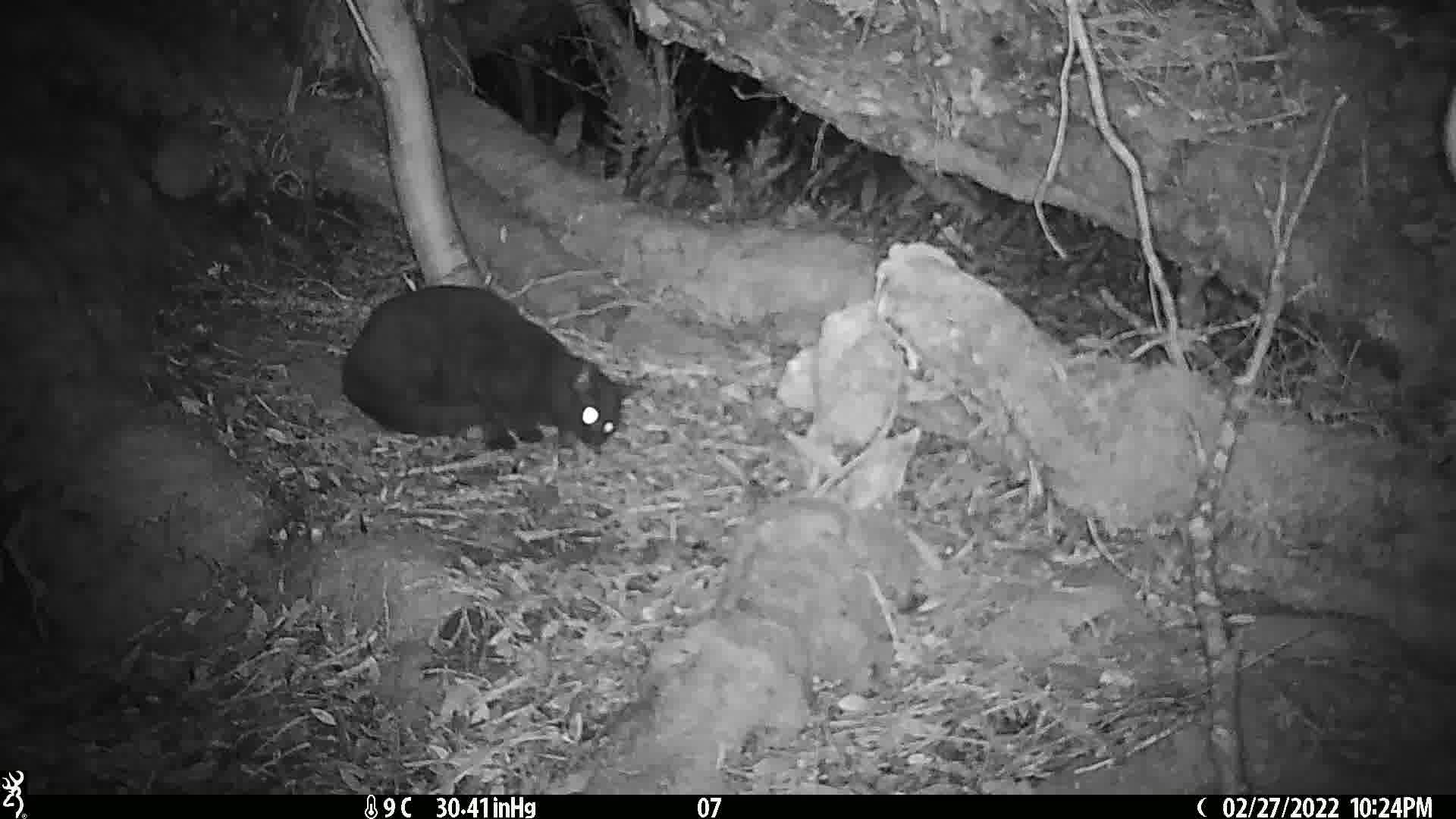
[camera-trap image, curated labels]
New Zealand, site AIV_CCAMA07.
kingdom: Animalia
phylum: Chordata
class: Mammalia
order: Carnivora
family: Felidae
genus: Felis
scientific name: Felis catus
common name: domestic cat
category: cat